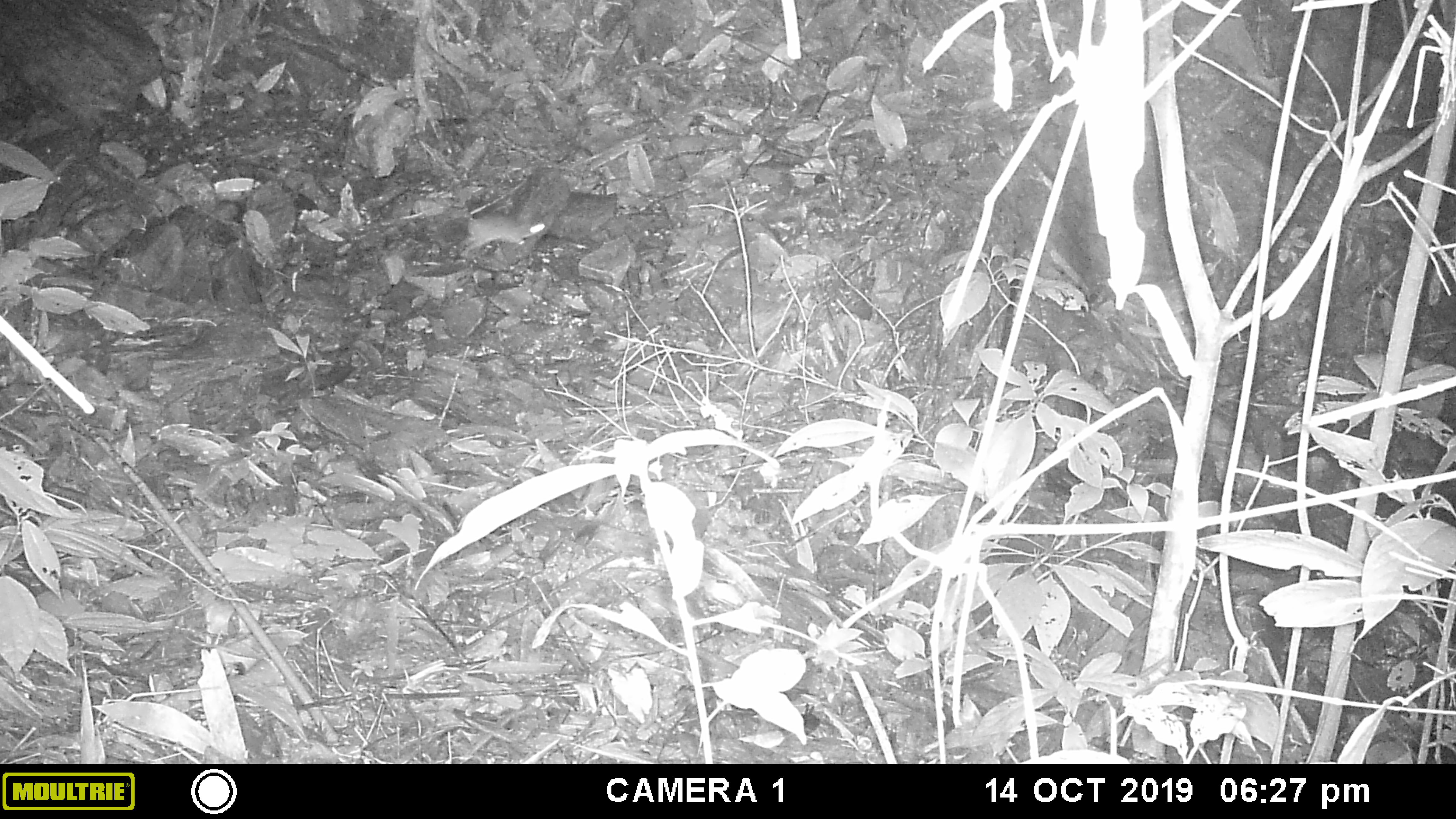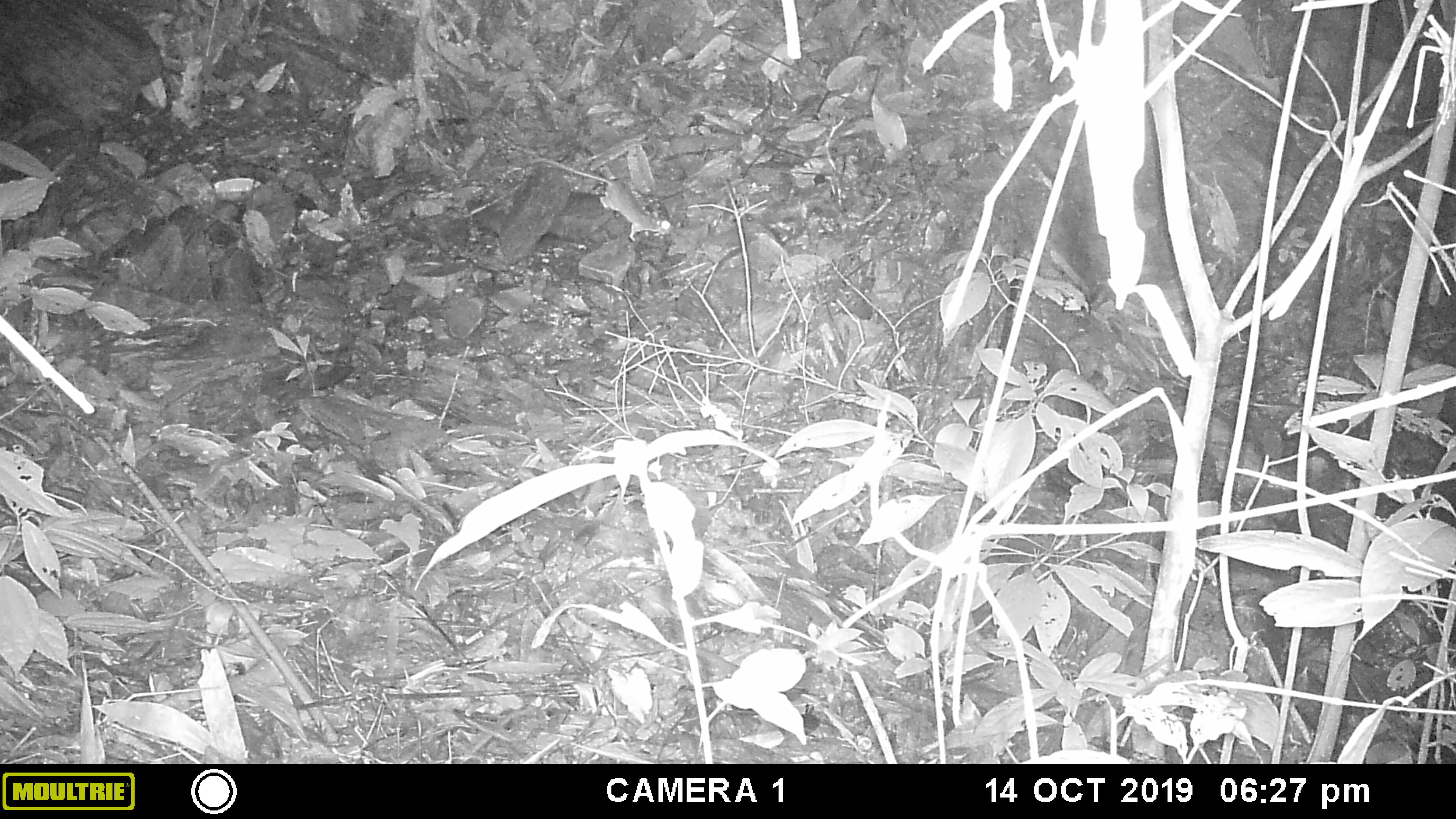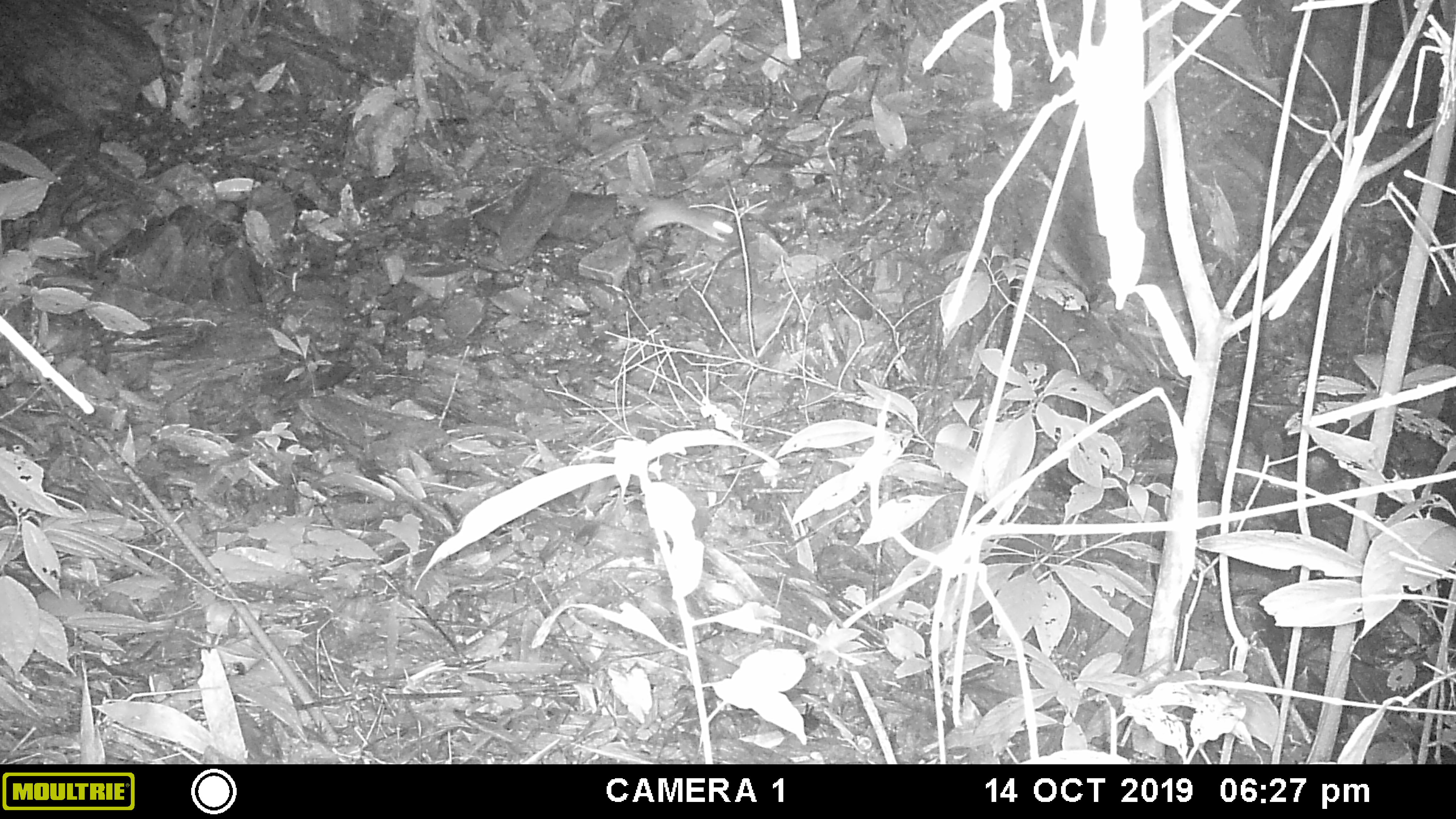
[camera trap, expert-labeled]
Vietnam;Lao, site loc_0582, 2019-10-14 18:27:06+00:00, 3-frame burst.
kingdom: Animalia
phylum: Chordata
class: Mammalia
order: Rodentia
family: Muridae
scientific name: Muridae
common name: old-world mice and rats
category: unidentified murid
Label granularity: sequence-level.